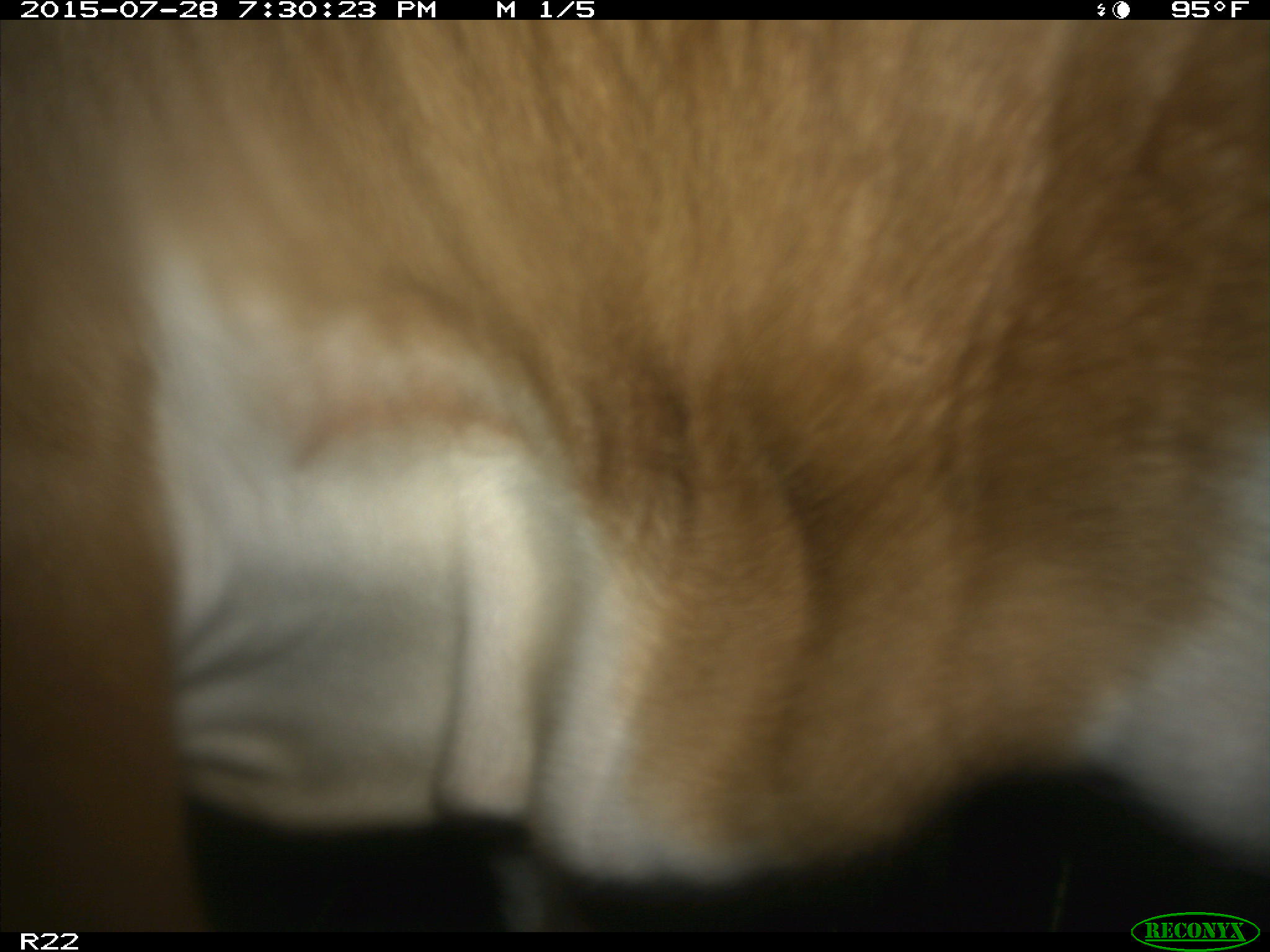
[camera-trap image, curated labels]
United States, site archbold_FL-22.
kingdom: Animalia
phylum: Chordata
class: Mammalia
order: Artiodactyla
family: Bovidae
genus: Bos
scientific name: Bos taurus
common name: domestic cow